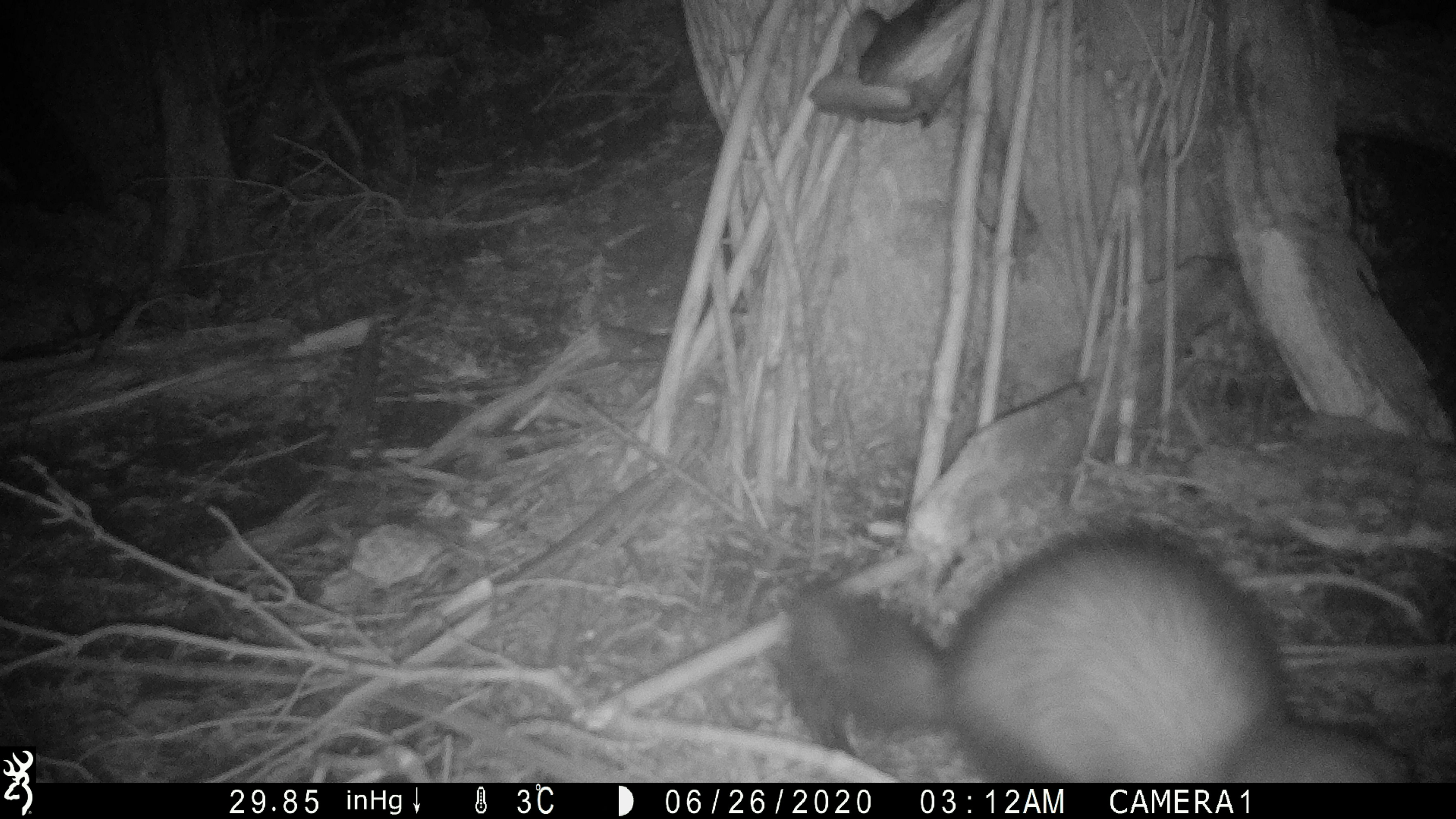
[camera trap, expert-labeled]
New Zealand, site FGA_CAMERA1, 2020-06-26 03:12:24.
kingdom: Animalia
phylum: Chordata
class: Mammalia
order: Carnivora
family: Mustelidae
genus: Mustela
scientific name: Mustela furo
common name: ferret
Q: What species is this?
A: Ferret (Mustela furo).